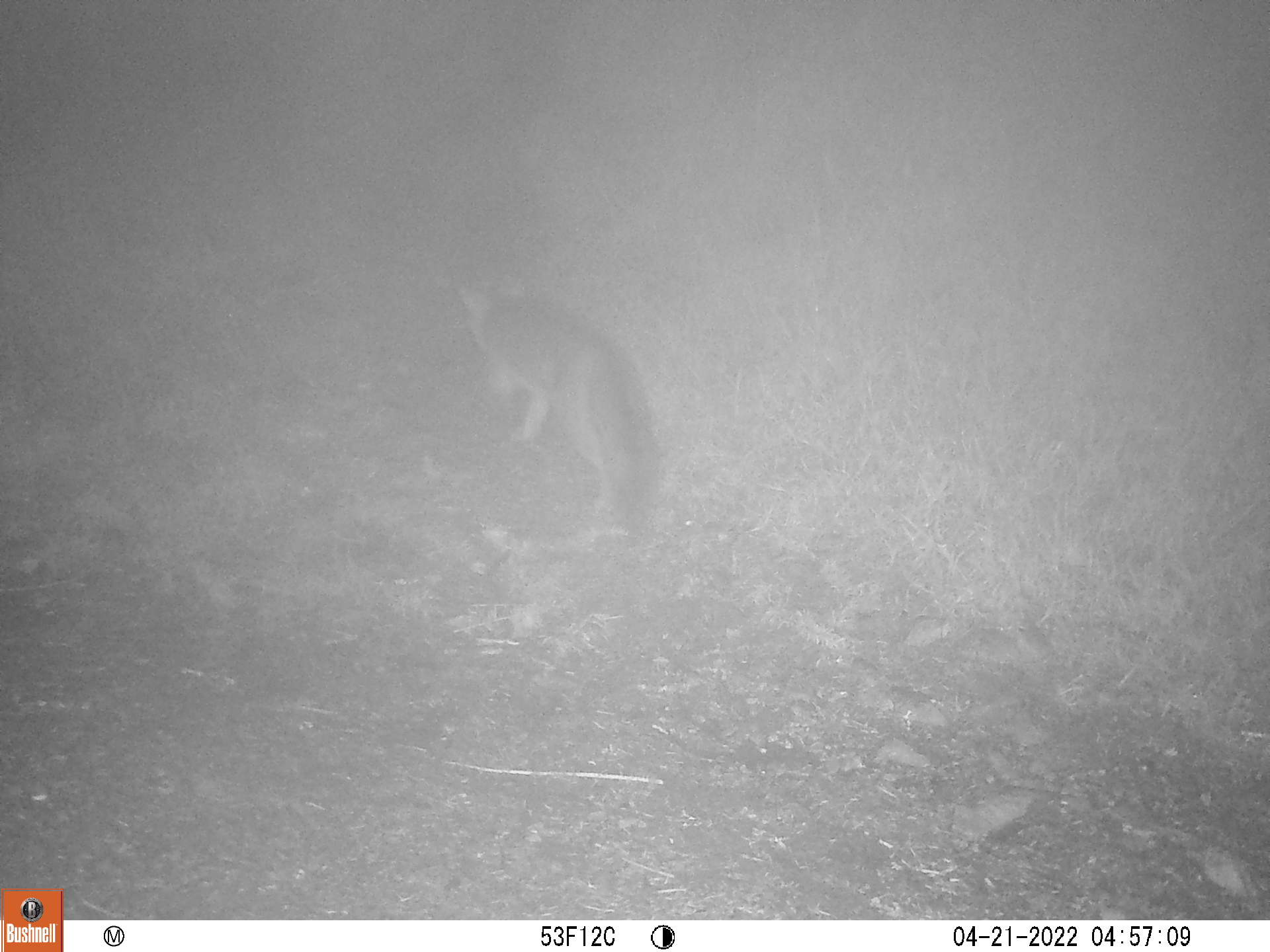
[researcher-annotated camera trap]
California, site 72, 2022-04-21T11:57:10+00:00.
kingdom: Animalia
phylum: Chordata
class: Mammalia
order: Carnivora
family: Canidae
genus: Urocyon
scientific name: Urocyon cinereoargenteus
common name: gray fox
Gray fox (Urocyon cinereoargenteus).